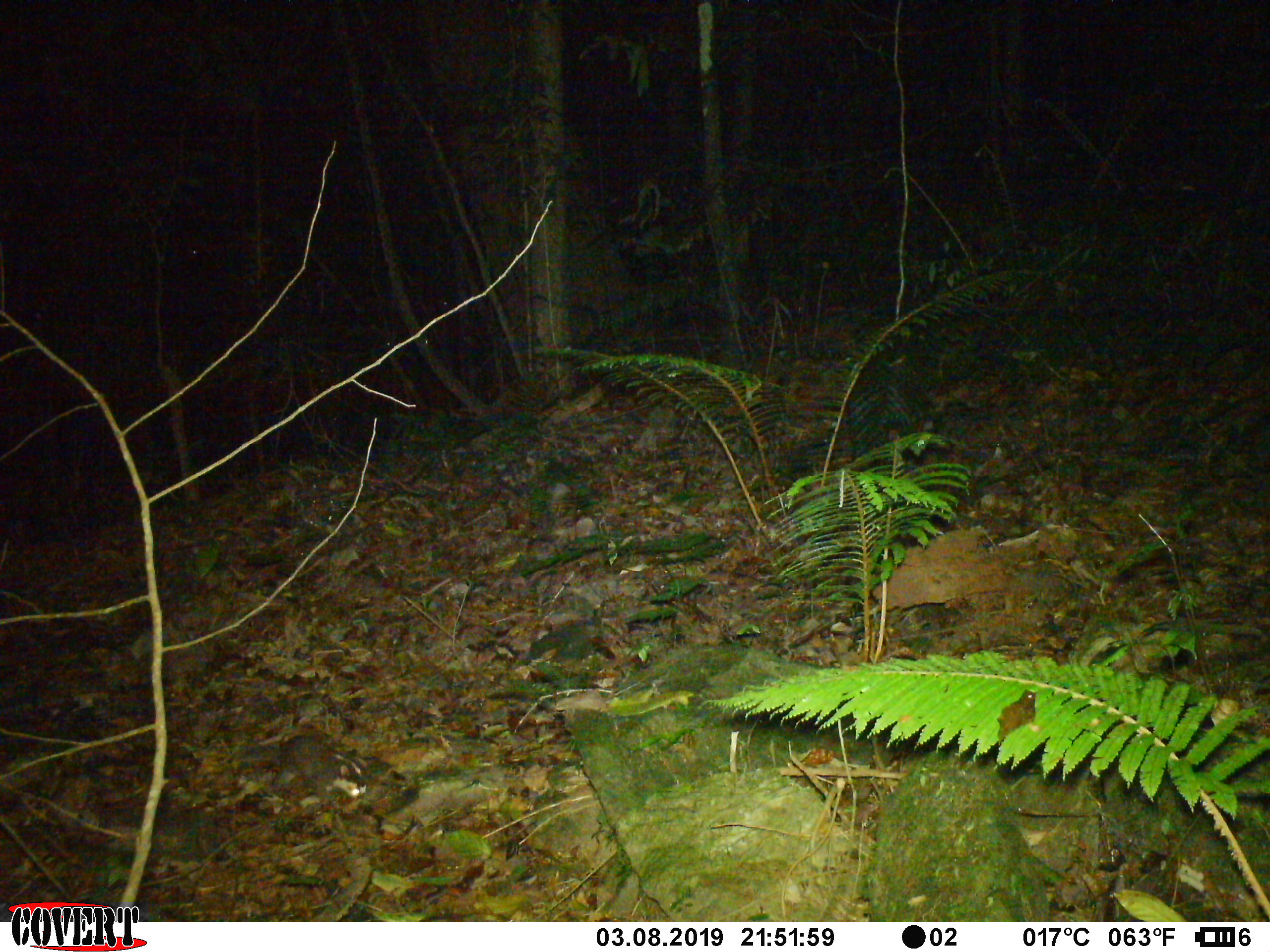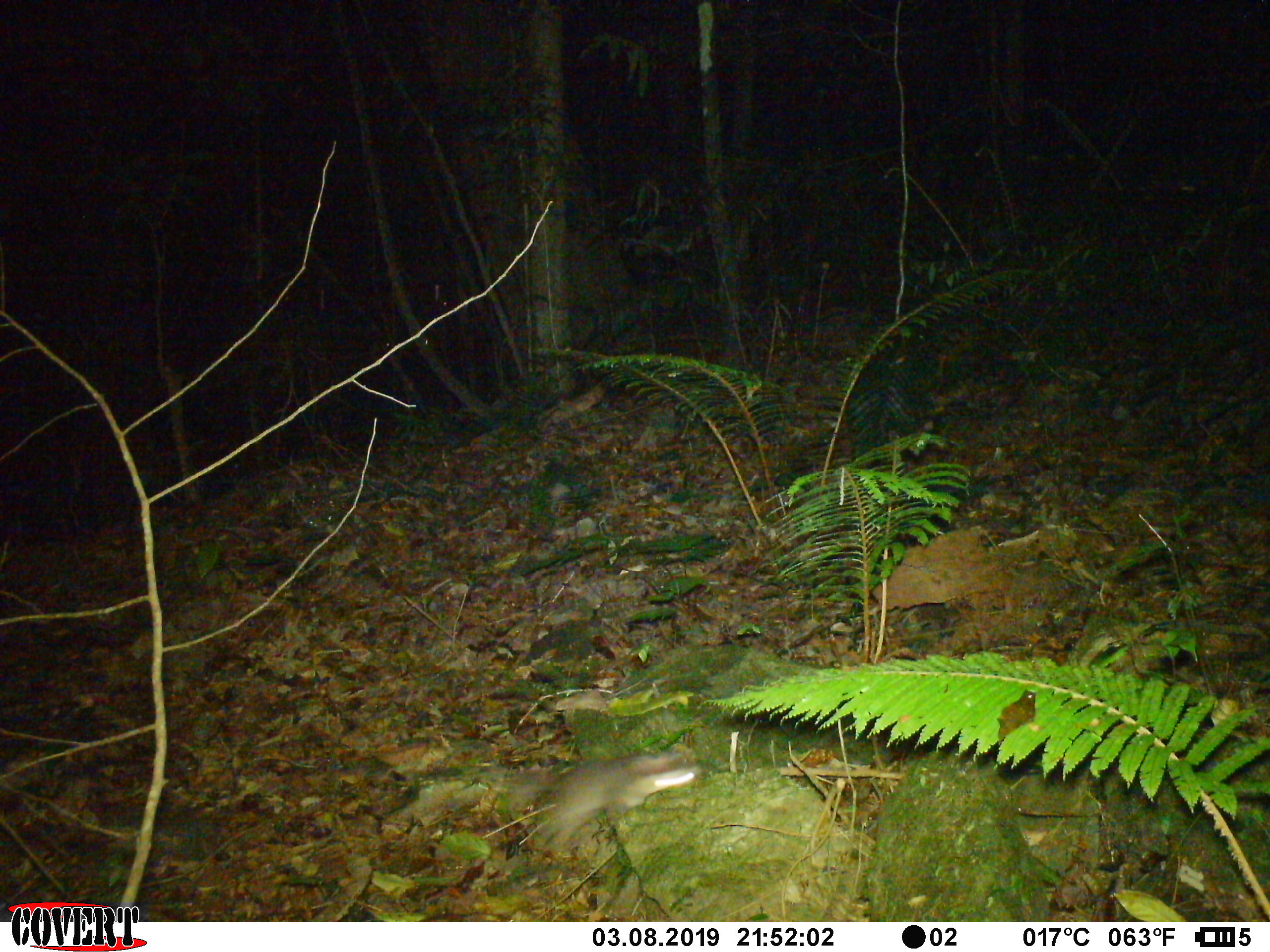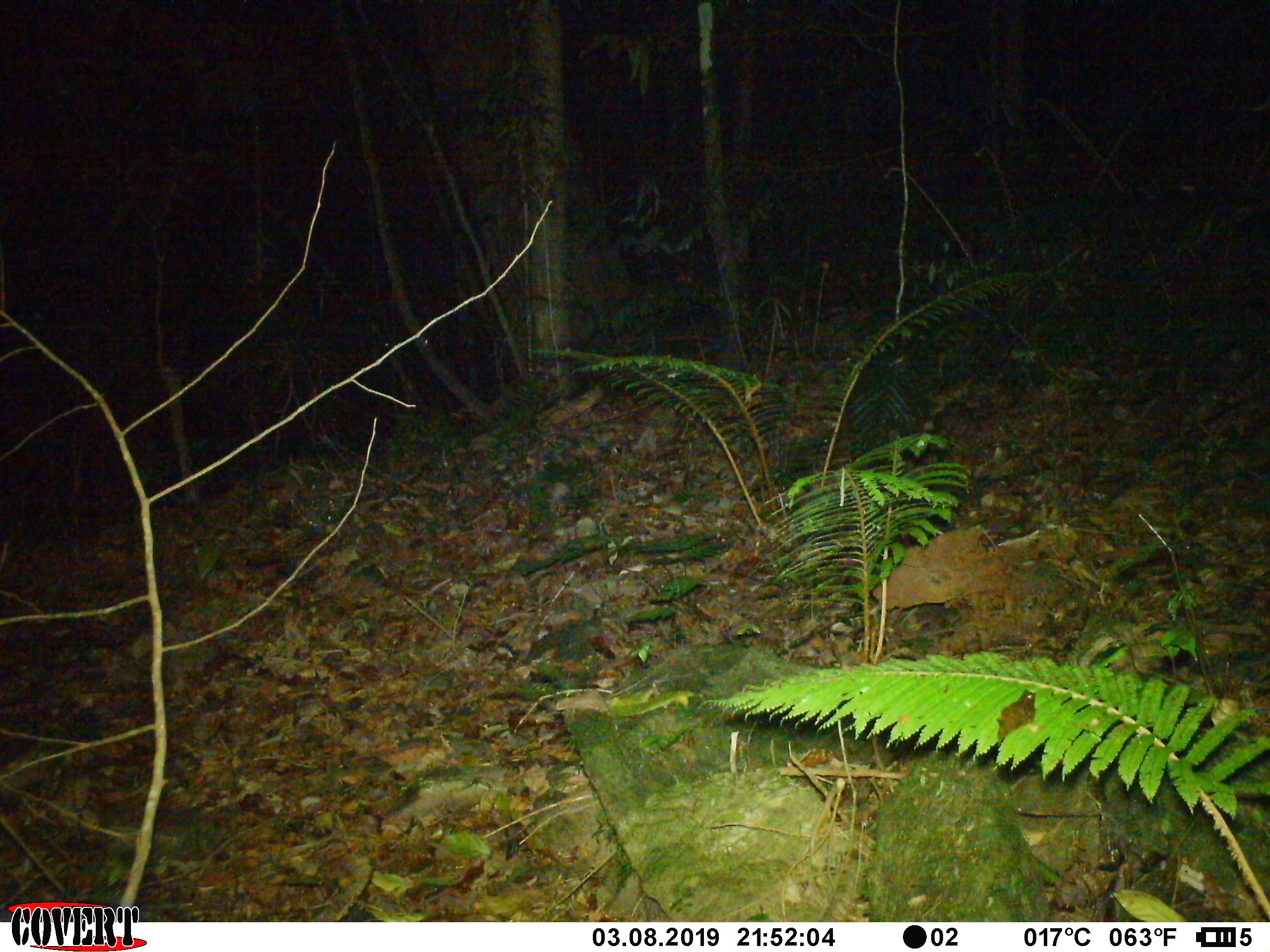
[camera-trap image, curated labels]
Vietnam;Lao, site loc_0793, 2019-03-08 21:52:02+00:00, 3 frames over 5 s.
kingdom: Animalia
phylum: Chordata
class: Mammalia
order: Carnivora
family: Mustelidae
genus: Melogale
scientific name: Melogale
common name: ferret badger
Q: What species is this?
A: Ferret badger (Melogale).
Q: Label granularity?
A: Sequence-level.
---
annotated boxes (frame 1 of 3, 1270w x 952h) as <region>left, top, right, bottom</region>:
ferret badger: <region>236, 733, 375, 798</region>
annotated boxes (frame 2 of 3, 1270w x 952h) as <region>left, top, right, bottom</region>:
ferret badger: <region>472, 750, 700, 848</region>